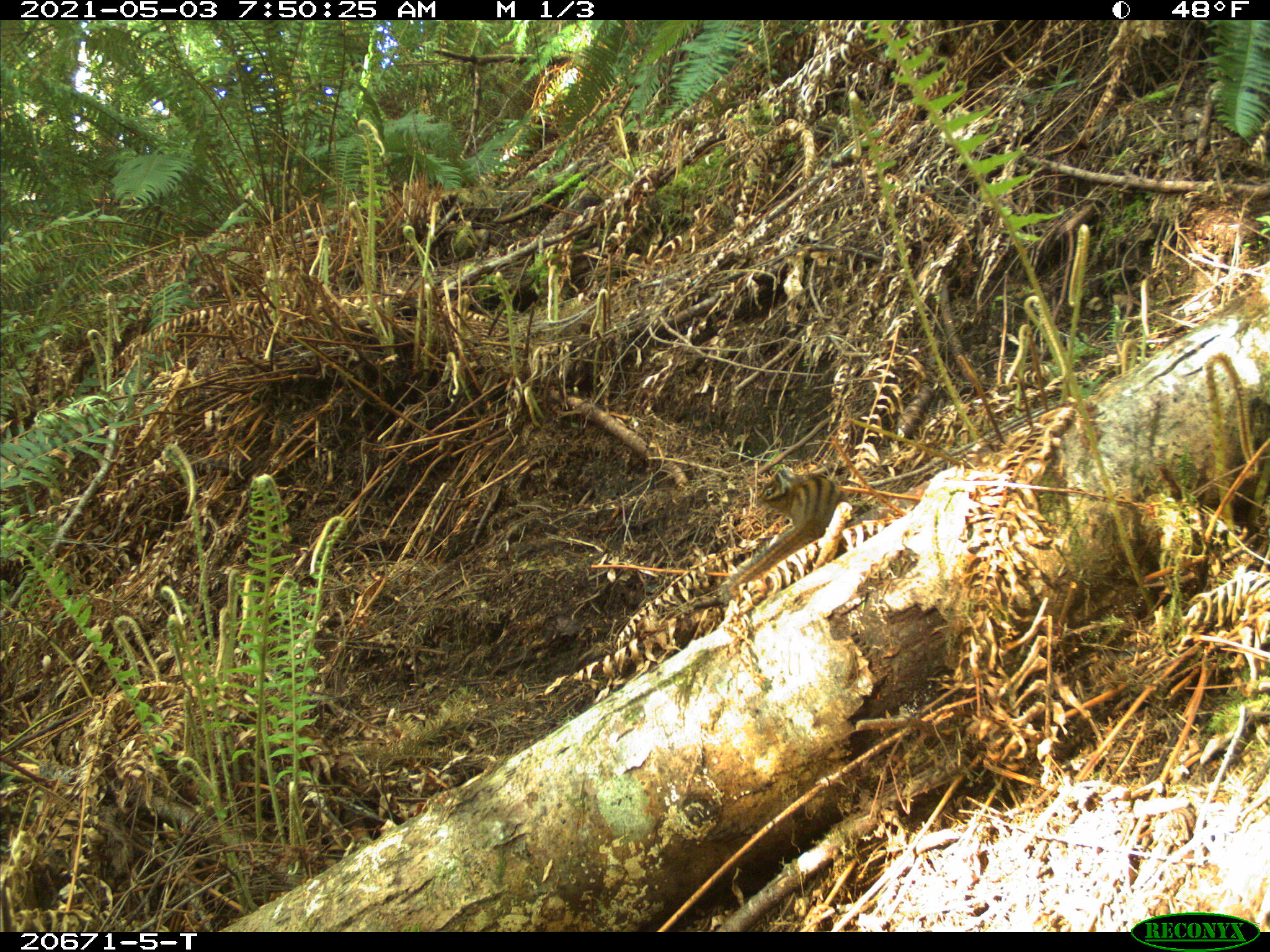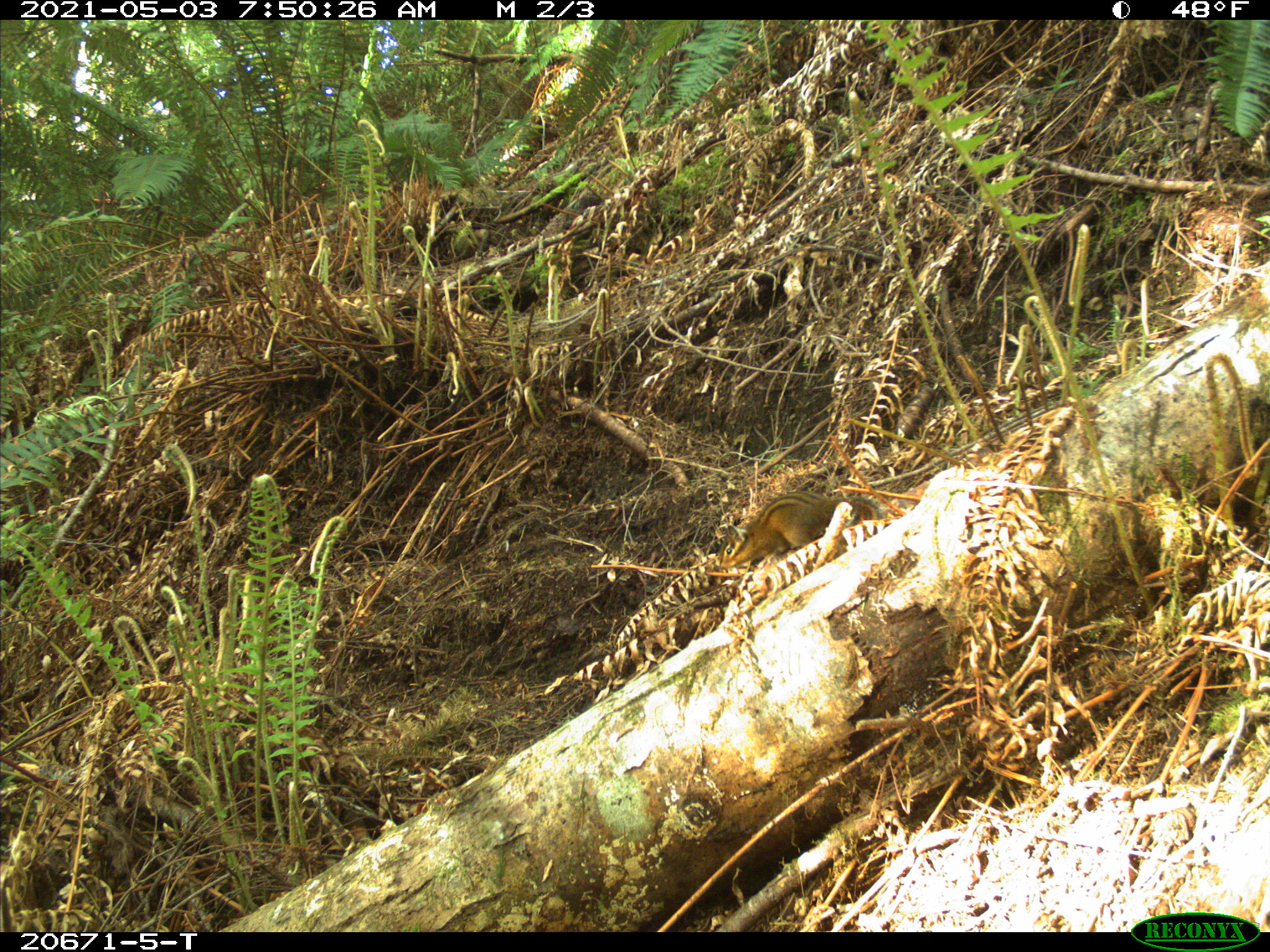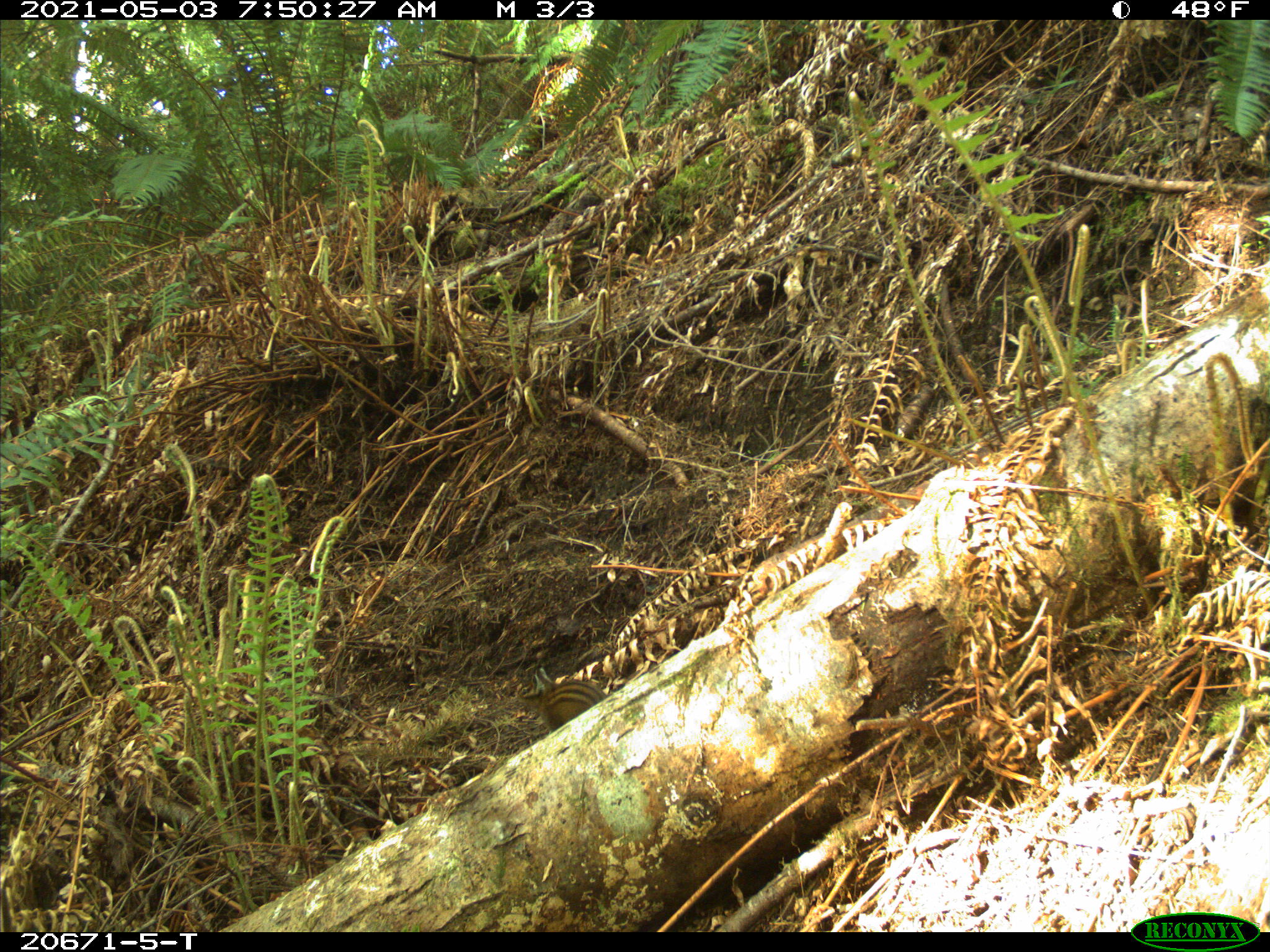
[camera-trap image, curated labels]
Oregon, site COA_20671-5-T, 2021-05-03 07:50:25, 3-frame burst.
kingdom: Animalia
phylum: Chordata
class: Mammalia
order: Rodentia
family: Sciuridae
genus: Neotamias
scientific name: Neotamias townsendii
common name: townsend's chipmunk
Townsend's chipmunk (Neotamias townsendii).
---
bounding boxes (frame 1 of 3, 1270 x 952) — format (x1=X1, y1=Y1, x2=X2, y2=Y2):
townsend's chipmunk: (x1=702, y1=430, x2=871, y2=607)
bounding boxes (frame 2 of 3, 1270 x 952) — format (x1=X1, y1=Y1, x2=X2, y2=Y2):
townsend's chipmunk: (x1=694, y1=468, x2=906, y2=603)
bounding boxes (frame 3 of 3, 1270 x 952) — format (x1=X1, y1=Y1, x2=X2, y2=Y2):
townsend's chipmunk: (x1=490, y1=656, x2=655, y2=759)